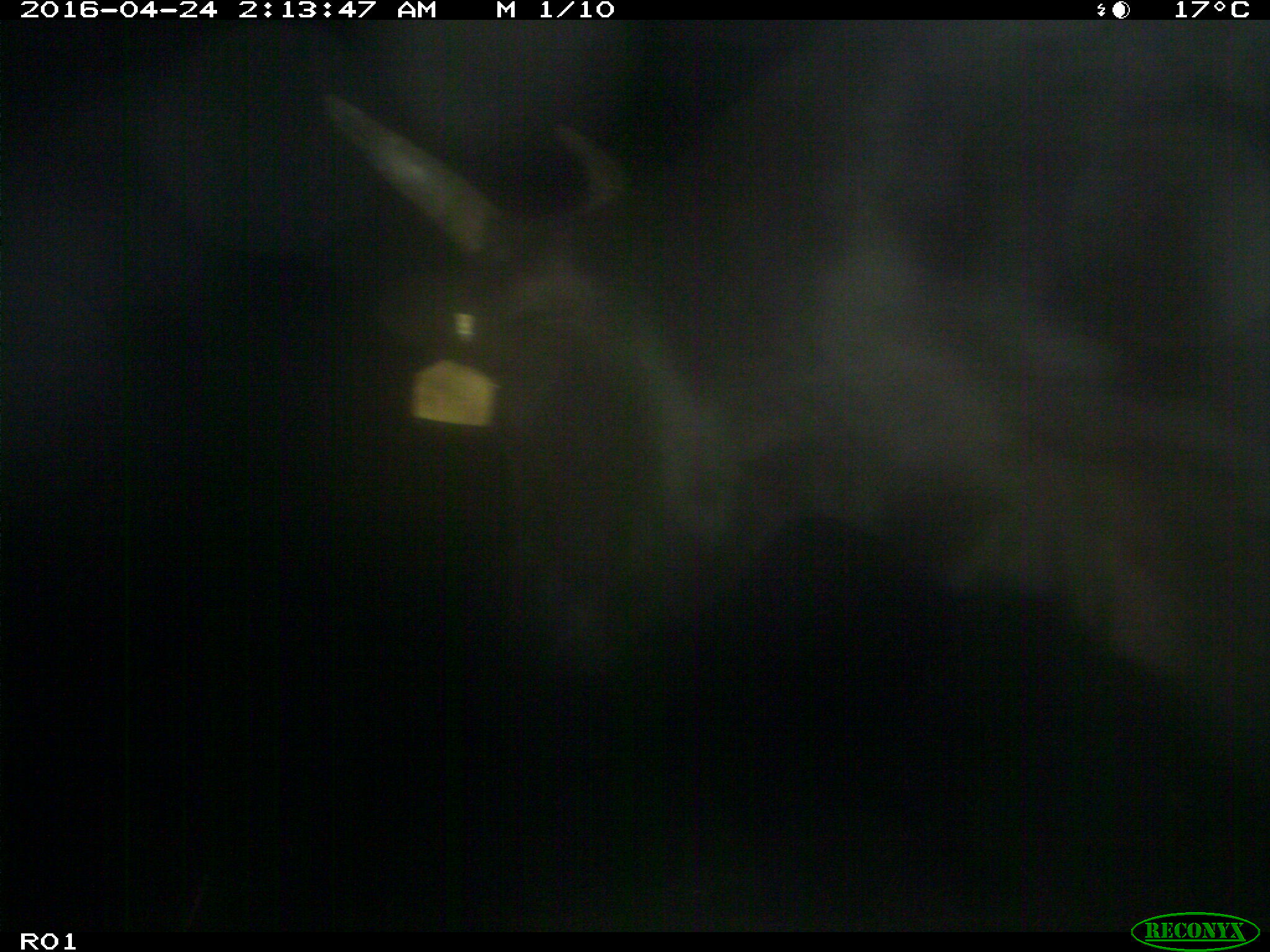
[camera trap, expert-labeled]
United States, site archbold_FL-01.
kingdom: Animalia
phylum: Chordata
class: Mammalia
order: Artiodactyla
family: Bovidae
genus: Bos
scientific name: Bos taurus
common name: domestic cow